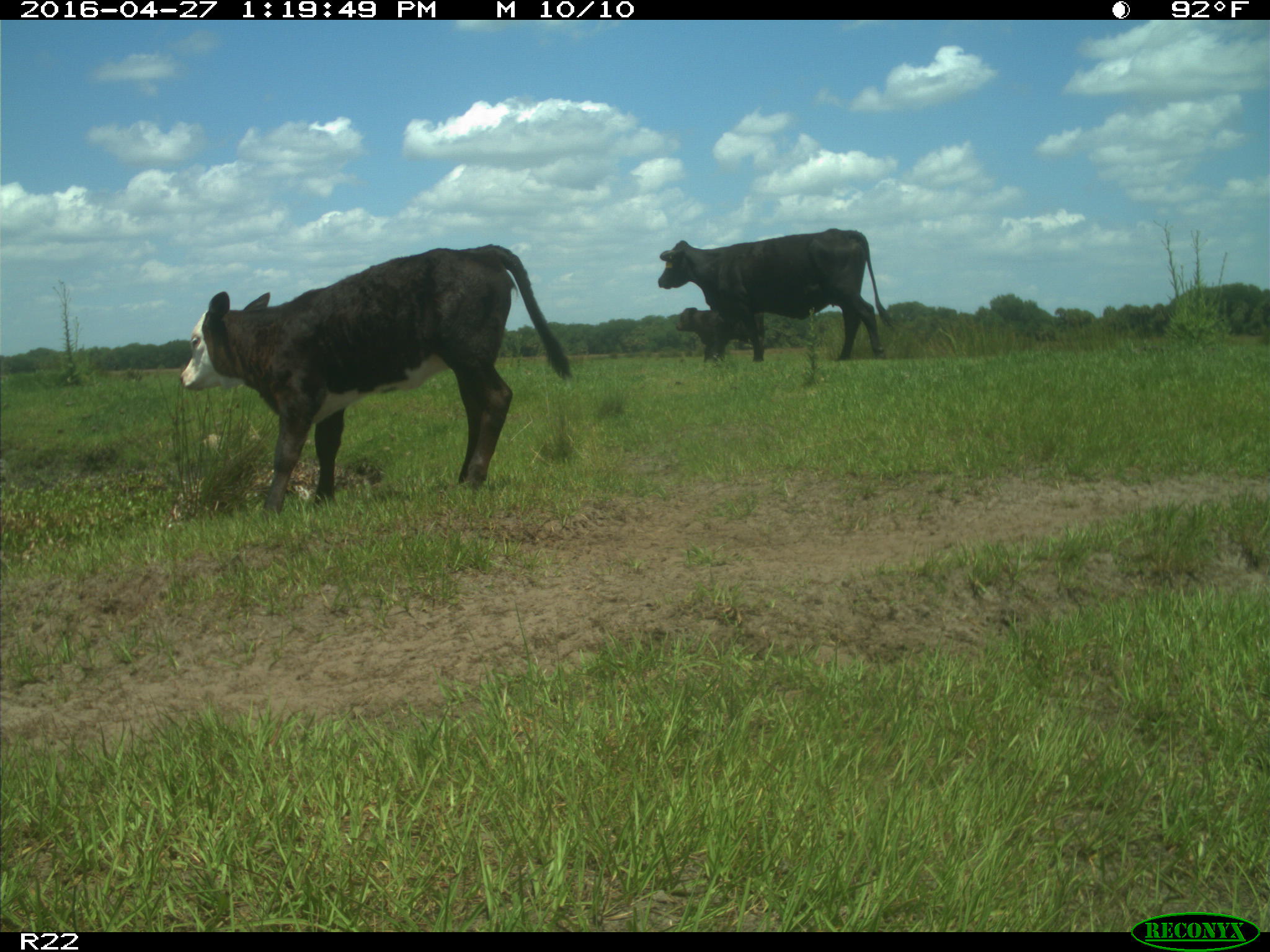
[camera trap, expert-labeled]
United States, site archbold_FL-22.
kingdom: Animalia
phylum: Chordata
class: Mammalia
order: Artiodactyla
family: Bovidae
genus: Bos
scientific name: Bos taurus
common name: domestic cow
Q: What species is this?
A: Bos taurus (domestic cow).